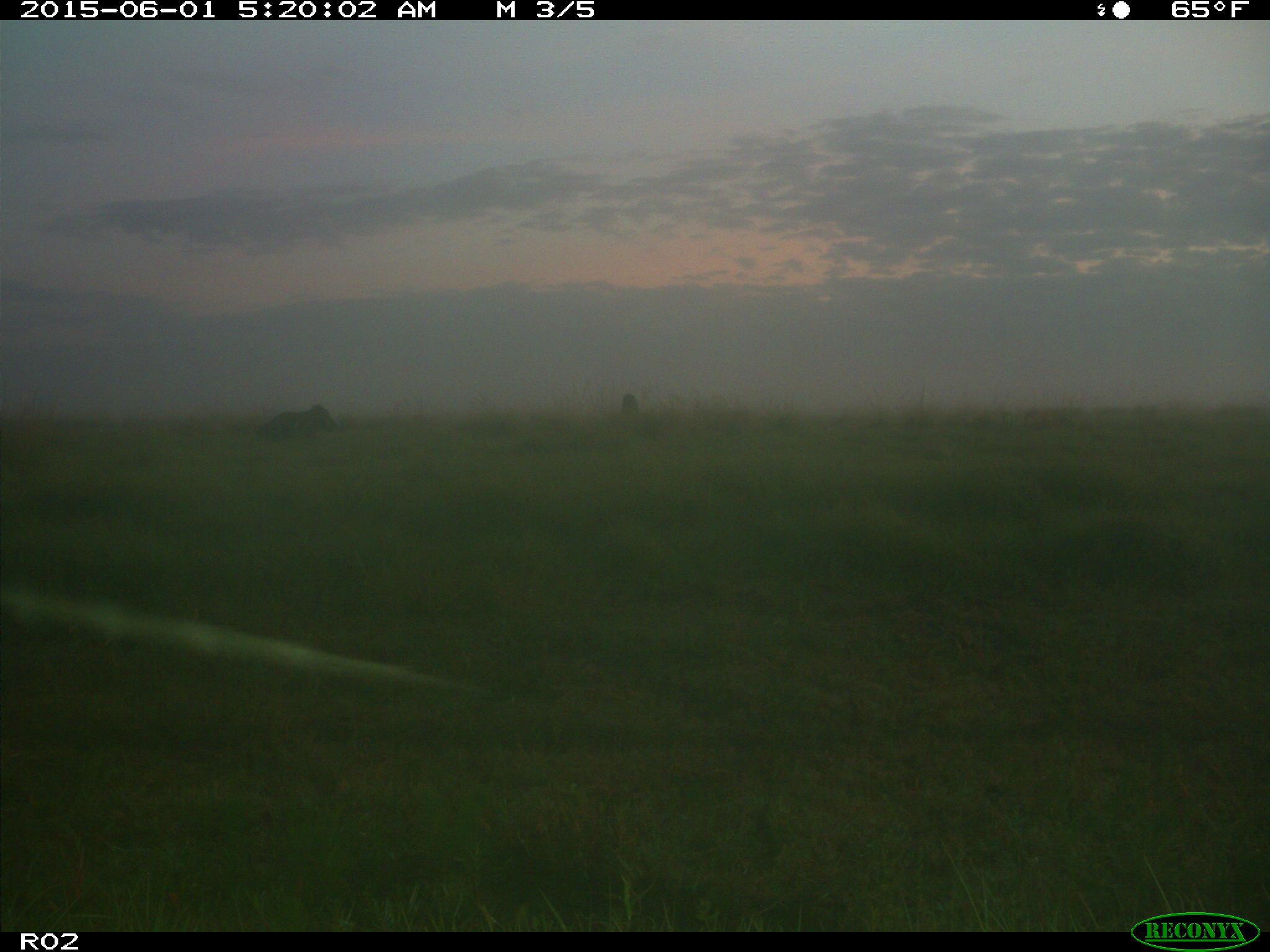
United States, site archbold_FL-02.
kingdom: Animalia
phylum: Chordata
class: Mammalia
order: Artiodactyla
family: Bovidae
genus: Bos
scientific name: Bos taurus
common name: domestic cow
Bos taurus (domestic cow).